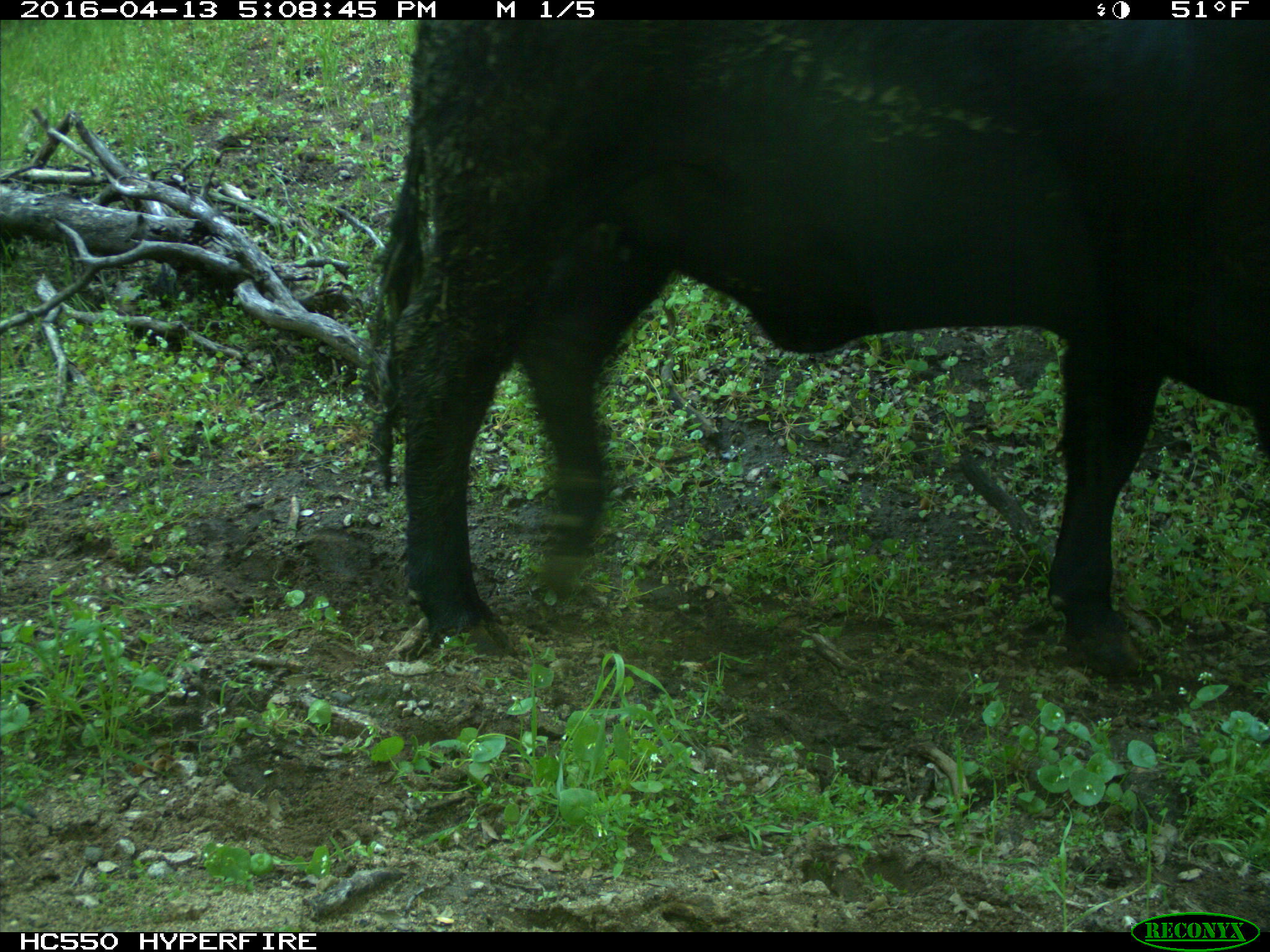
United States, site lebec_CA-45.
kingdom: Animalia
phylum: Chordata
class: Mammalia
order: Artiodactyla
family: Bovidae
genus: Bos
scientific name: Bos taurus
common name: domestic cow